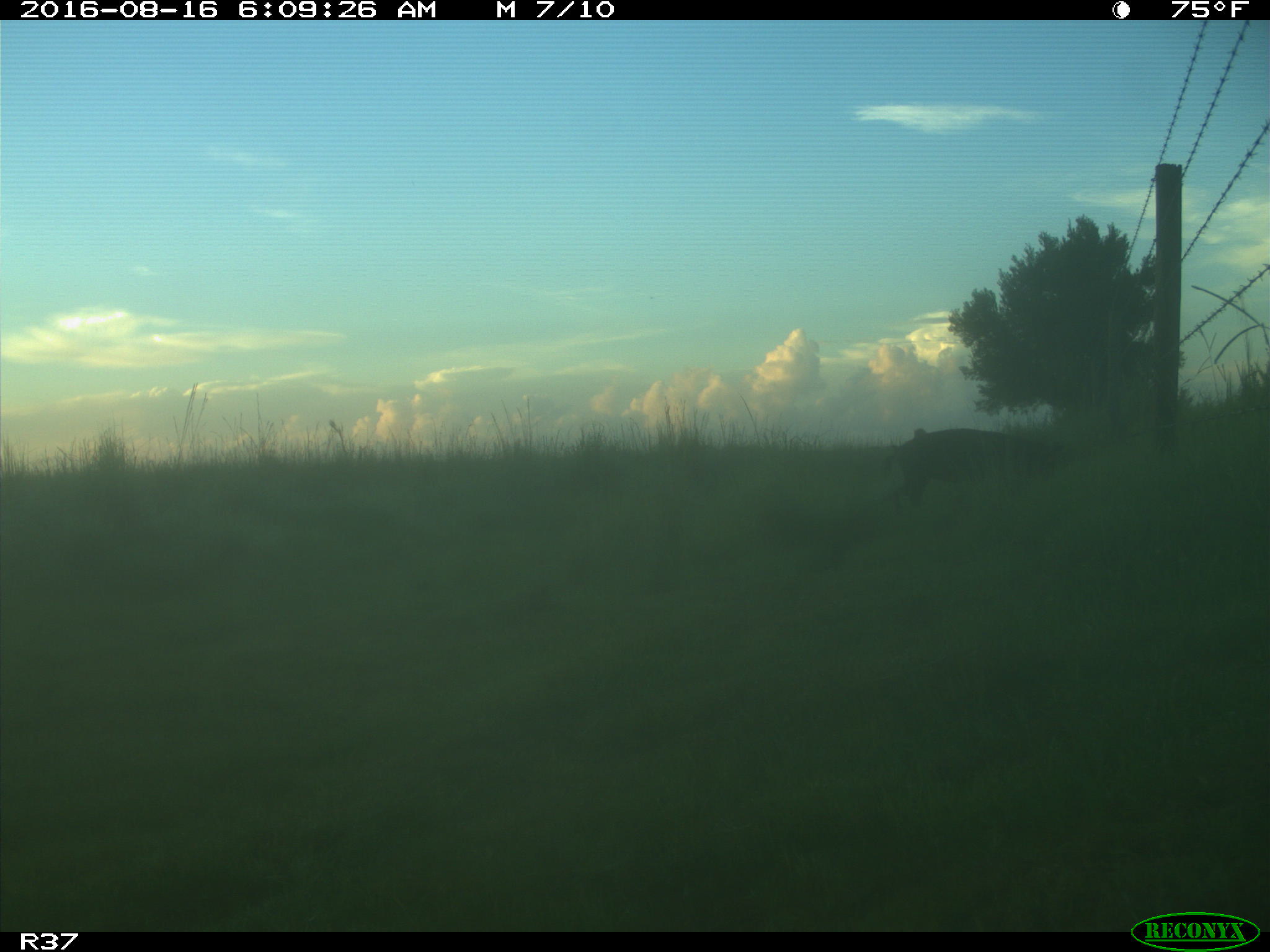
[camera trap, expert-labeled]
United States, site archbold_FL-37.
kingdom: Animalia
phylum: Chordata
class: Mammalia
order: Artiodactyla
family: Suidae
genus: Sus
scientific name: Sus scrofa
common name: wild boar